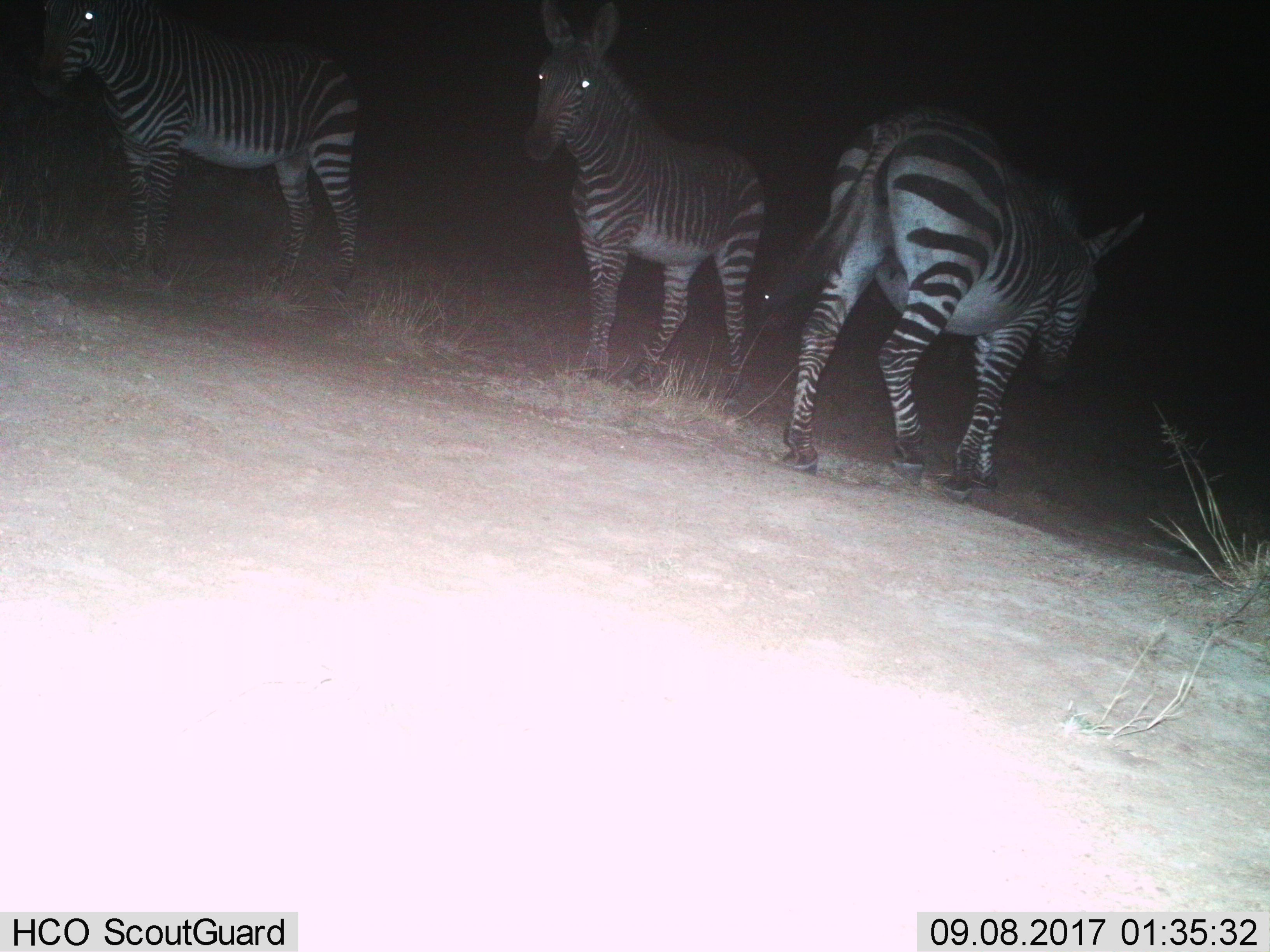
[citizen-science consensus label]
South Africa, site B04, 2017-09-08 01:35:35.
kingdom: Animalia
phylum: Chordata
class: Mammalia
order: Perissodactyla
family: Equidae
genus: Equus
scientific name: Equus zebra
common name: mountain zebra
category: zebramountain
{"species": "zebramountain (mountain zebra) (Equus zebra)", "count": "3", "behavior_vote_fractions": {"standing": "86%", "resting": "0%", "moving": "86%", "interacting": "0%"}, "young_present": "0%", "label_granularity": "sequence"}